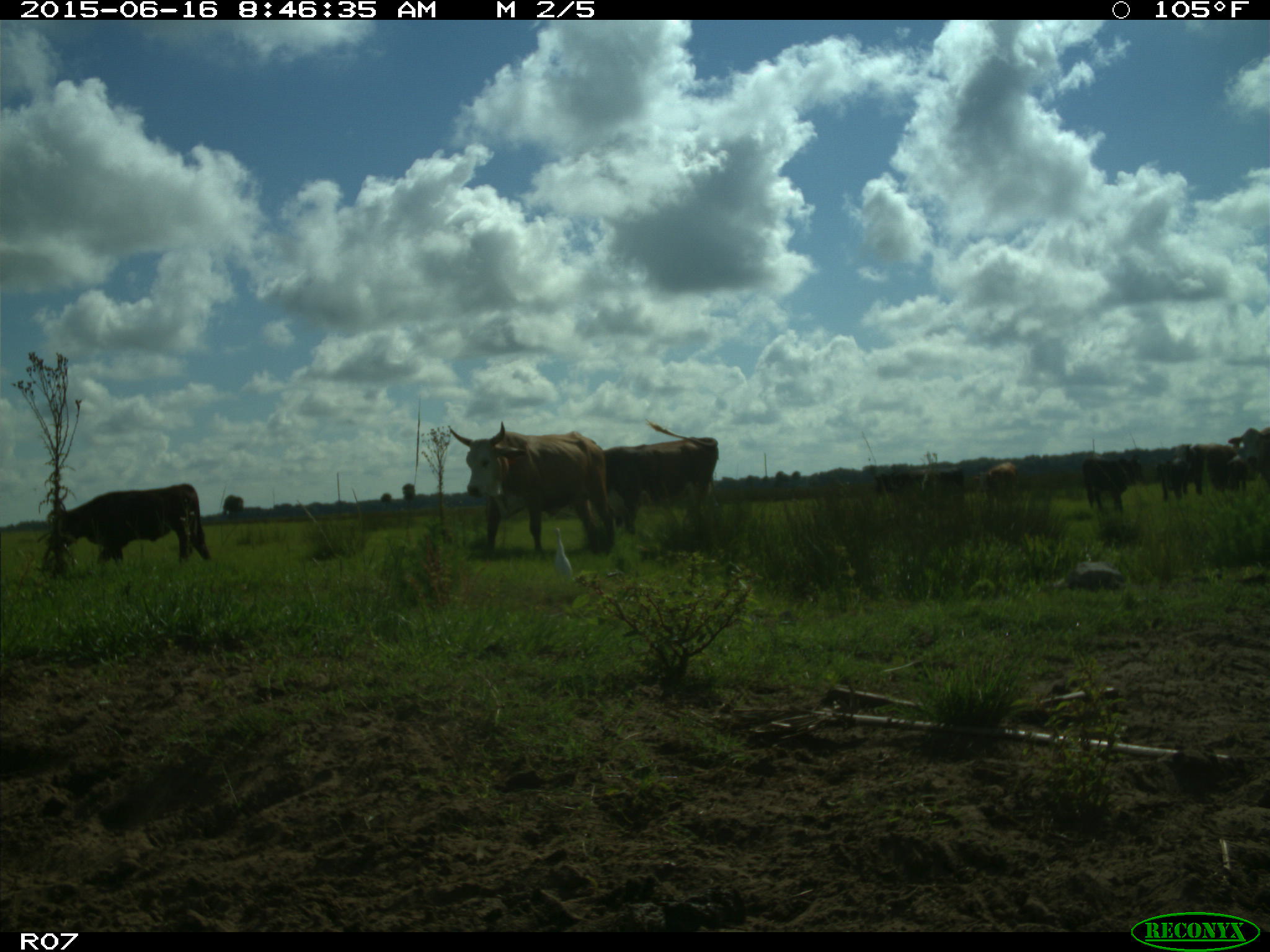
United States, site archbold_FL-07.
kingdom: Animalia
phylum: Chordata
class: Mammalia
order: Artiodactyla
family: Bovidae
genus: Bos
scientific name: Bos taurus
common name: domestic cow